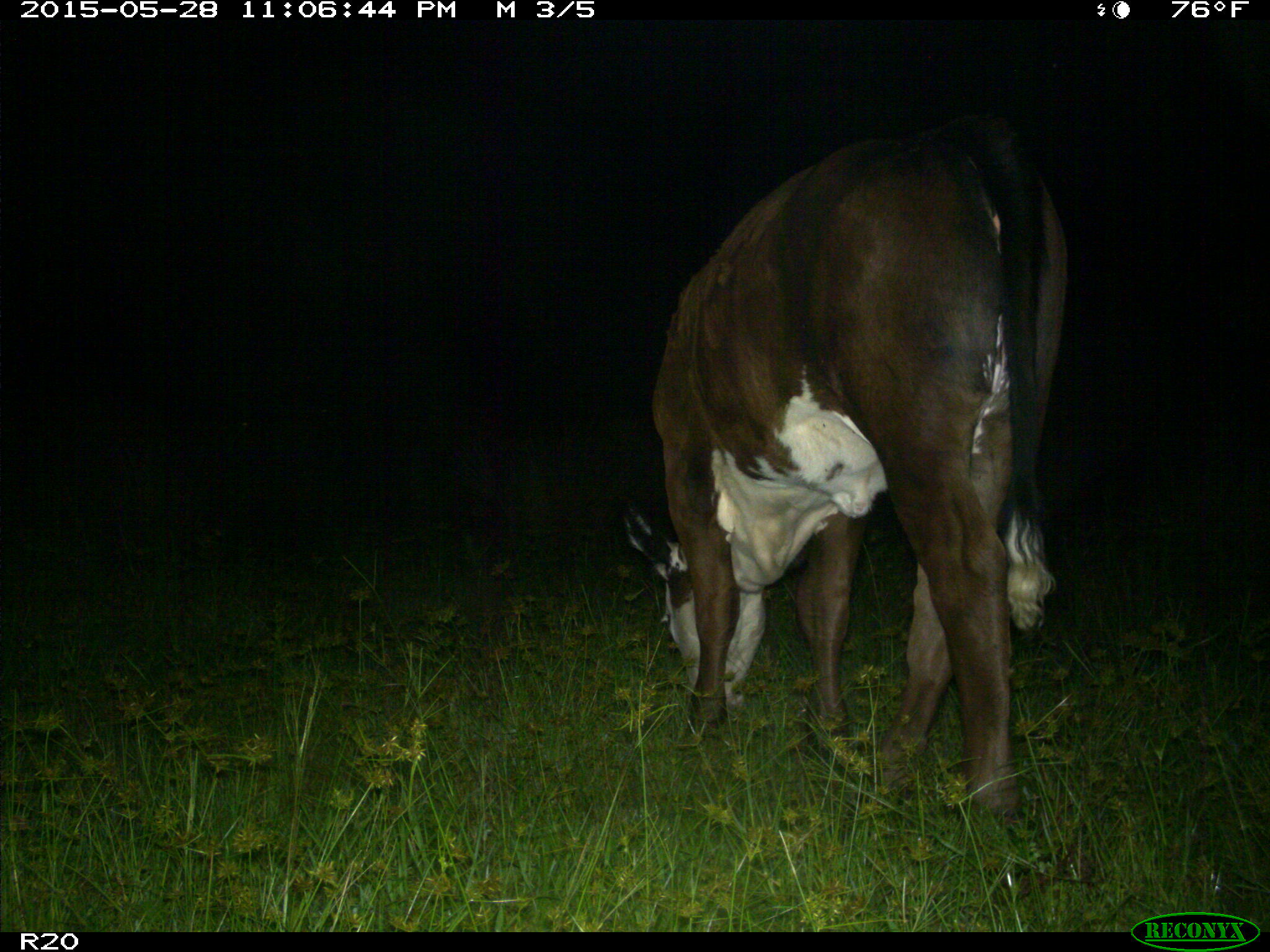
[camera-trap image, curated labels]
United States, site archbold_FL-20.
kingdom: Animalia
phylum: Chordata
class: Mammalia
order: Artiodactyla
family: Bovidae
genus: Bos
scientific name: Bos taurus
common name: domestic cow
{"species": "Bos taurus (domestic cow)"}